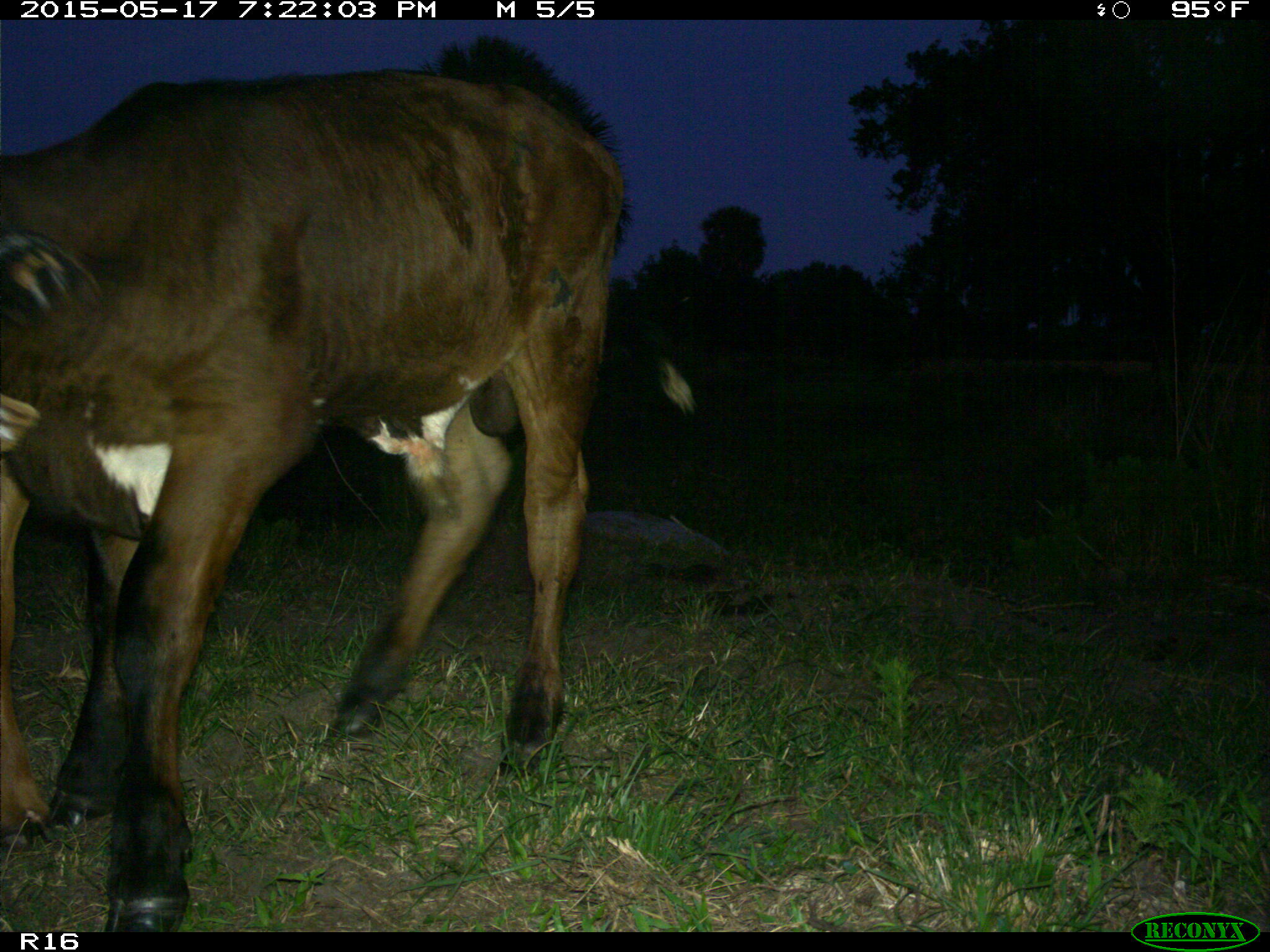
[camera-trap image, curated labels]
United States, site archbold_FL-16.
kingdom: Animalia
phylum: Chordata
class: Mammalia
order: Artiodactyla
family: Bovidae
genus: Bos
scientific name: Bos taurus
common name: domestic cow